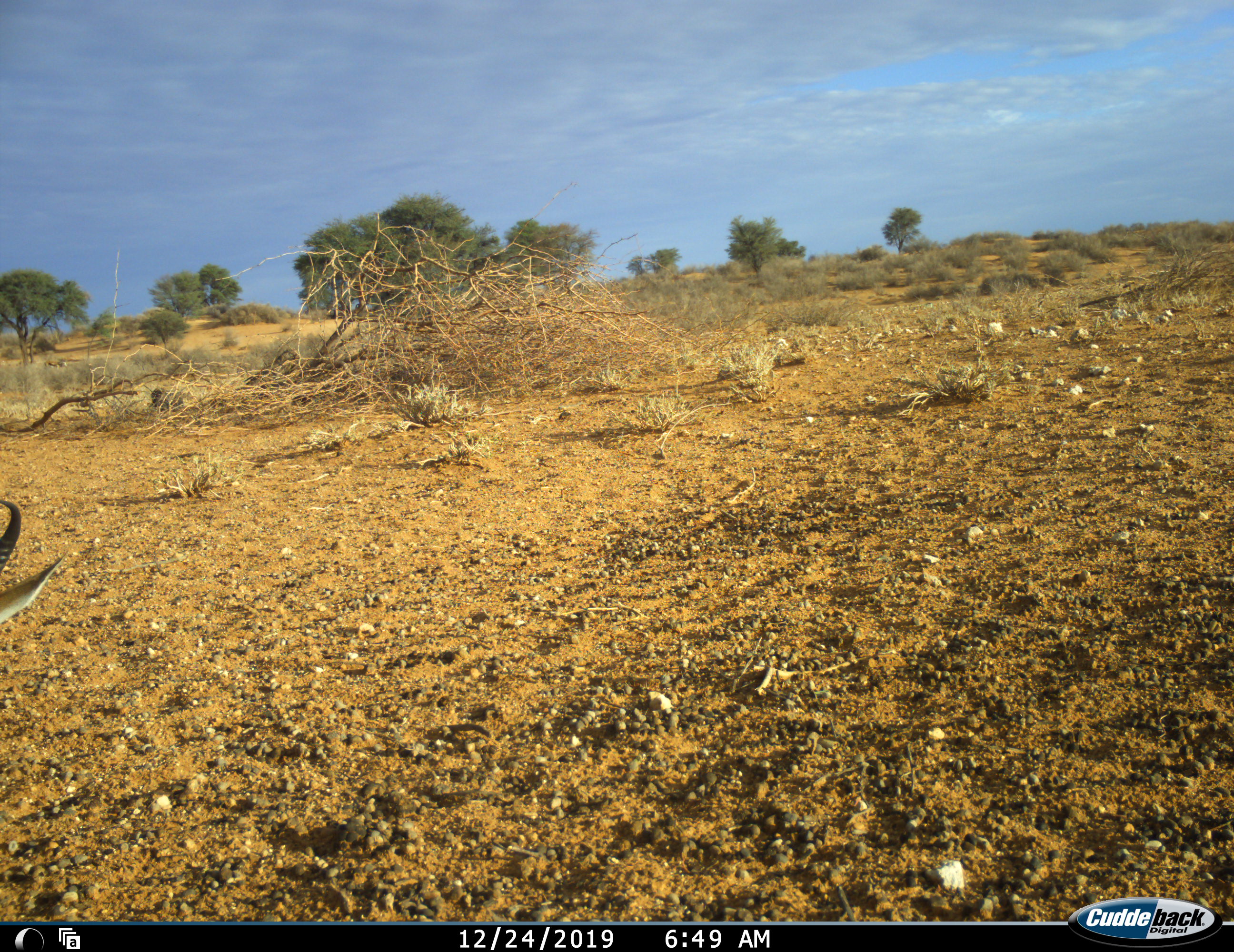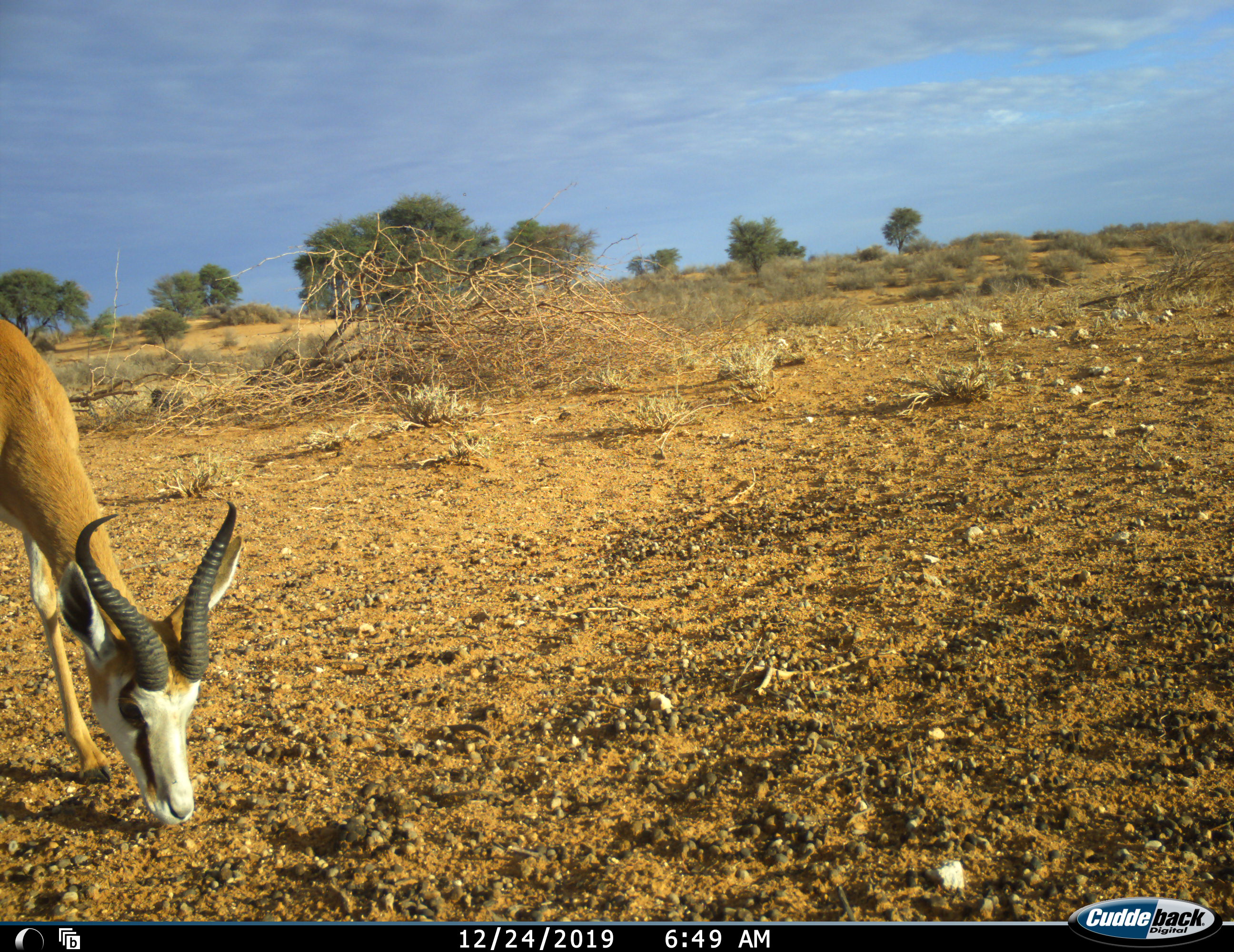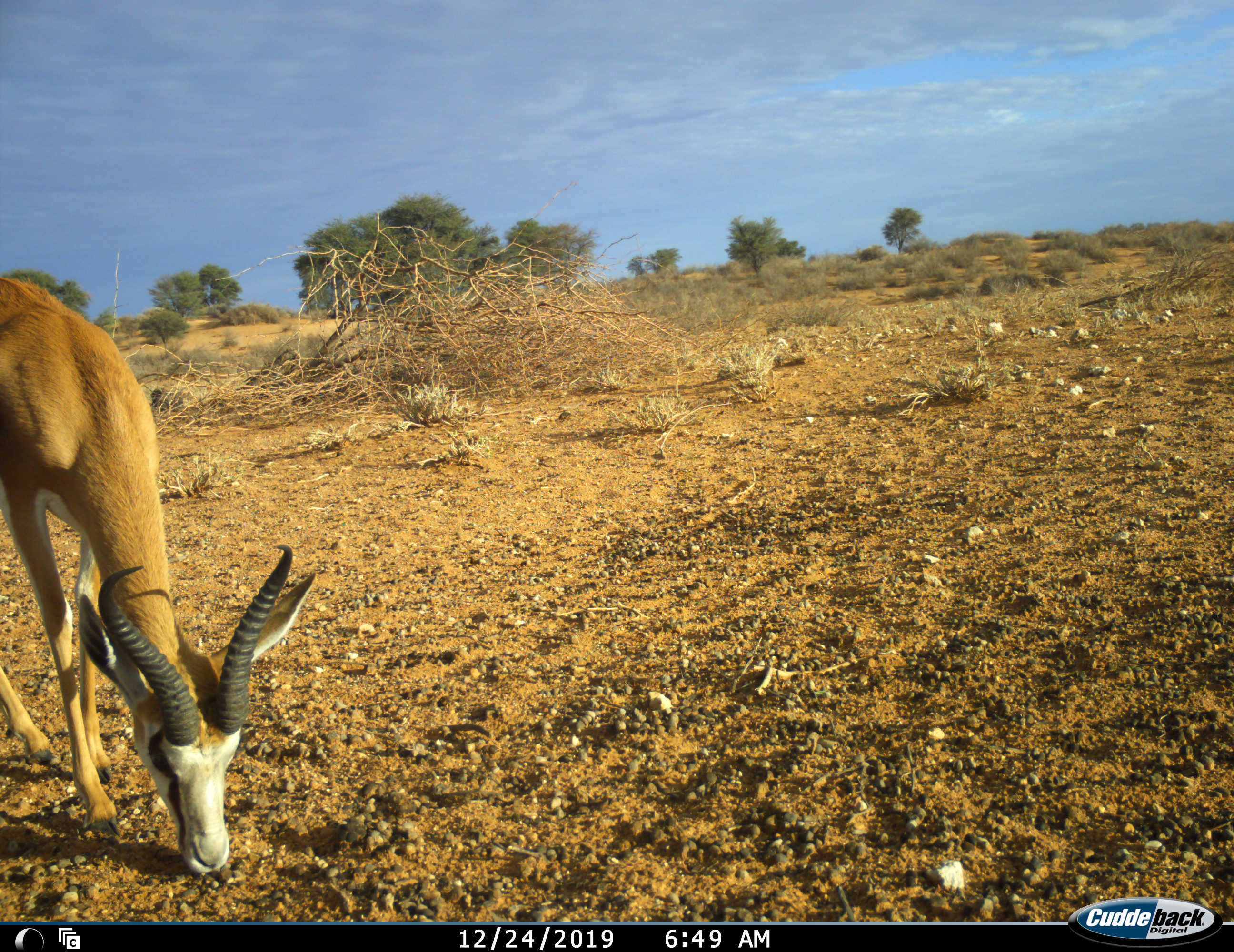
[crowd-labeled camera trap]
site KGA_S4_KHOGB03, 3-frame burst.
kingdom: Animalia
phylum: Chordata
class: Mammalia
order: Artiodactyla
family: Bovidae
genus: Antidorcas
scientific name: Antidorcas marsupialis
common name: springbok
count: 1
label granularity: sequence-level